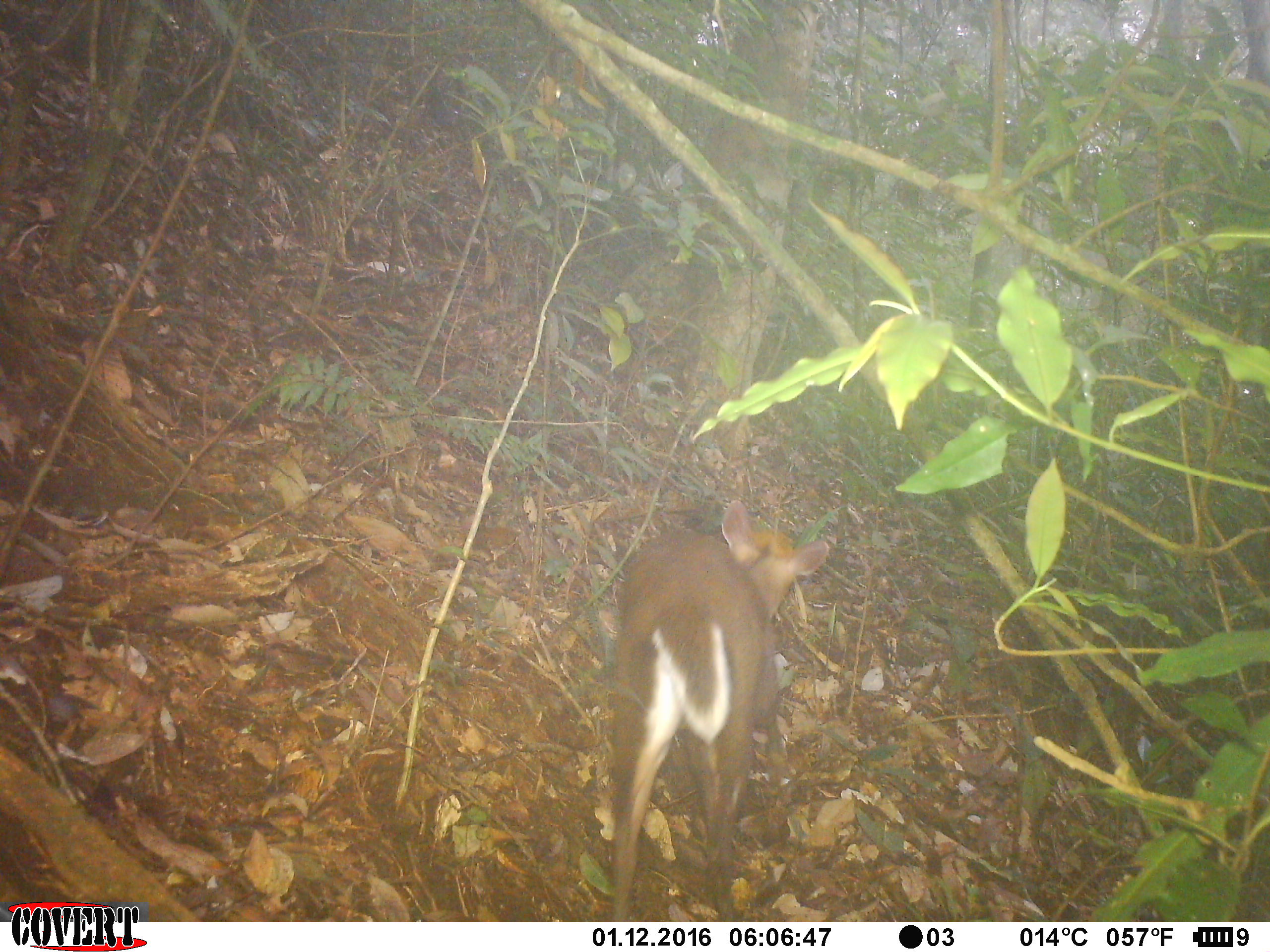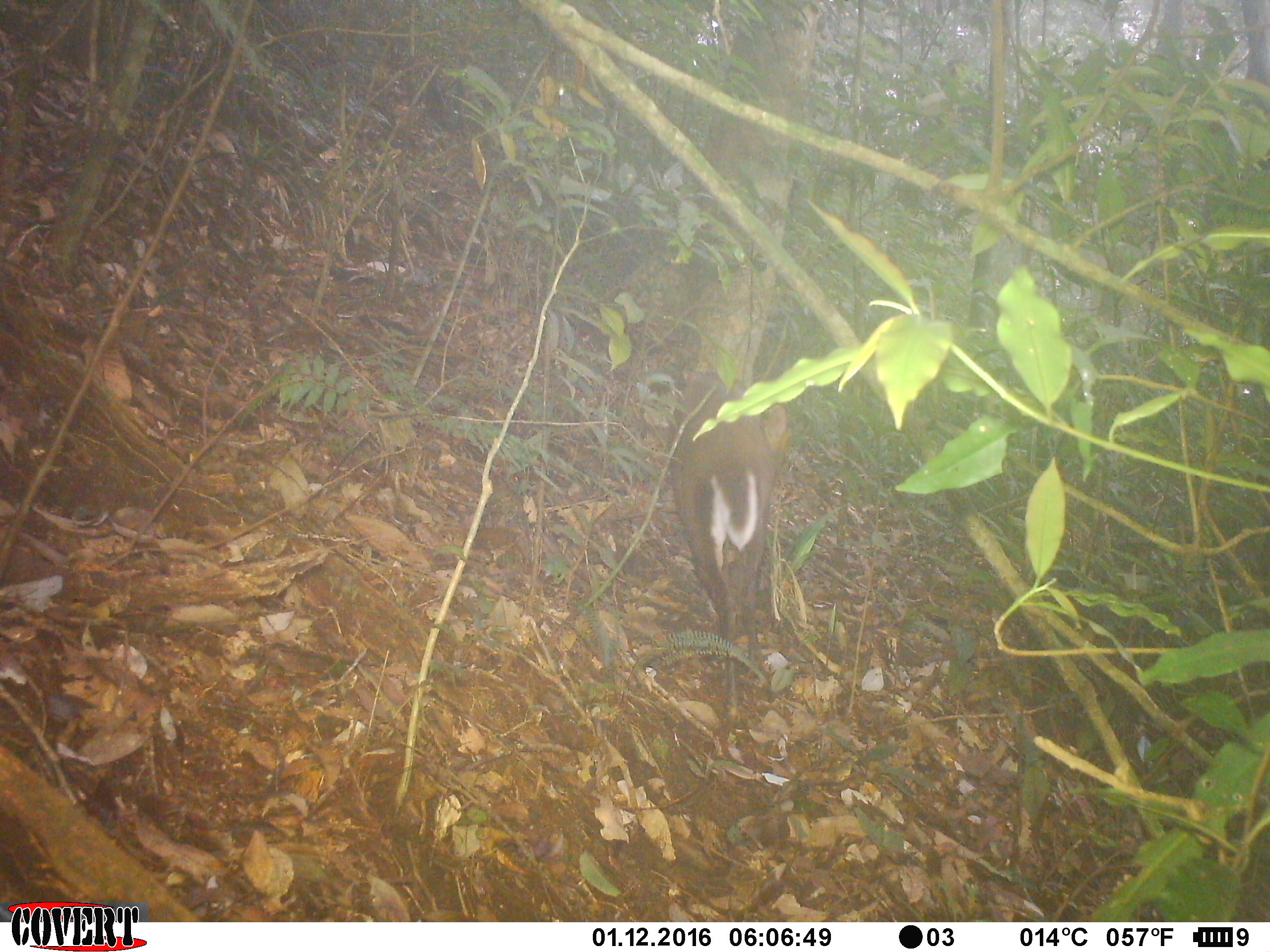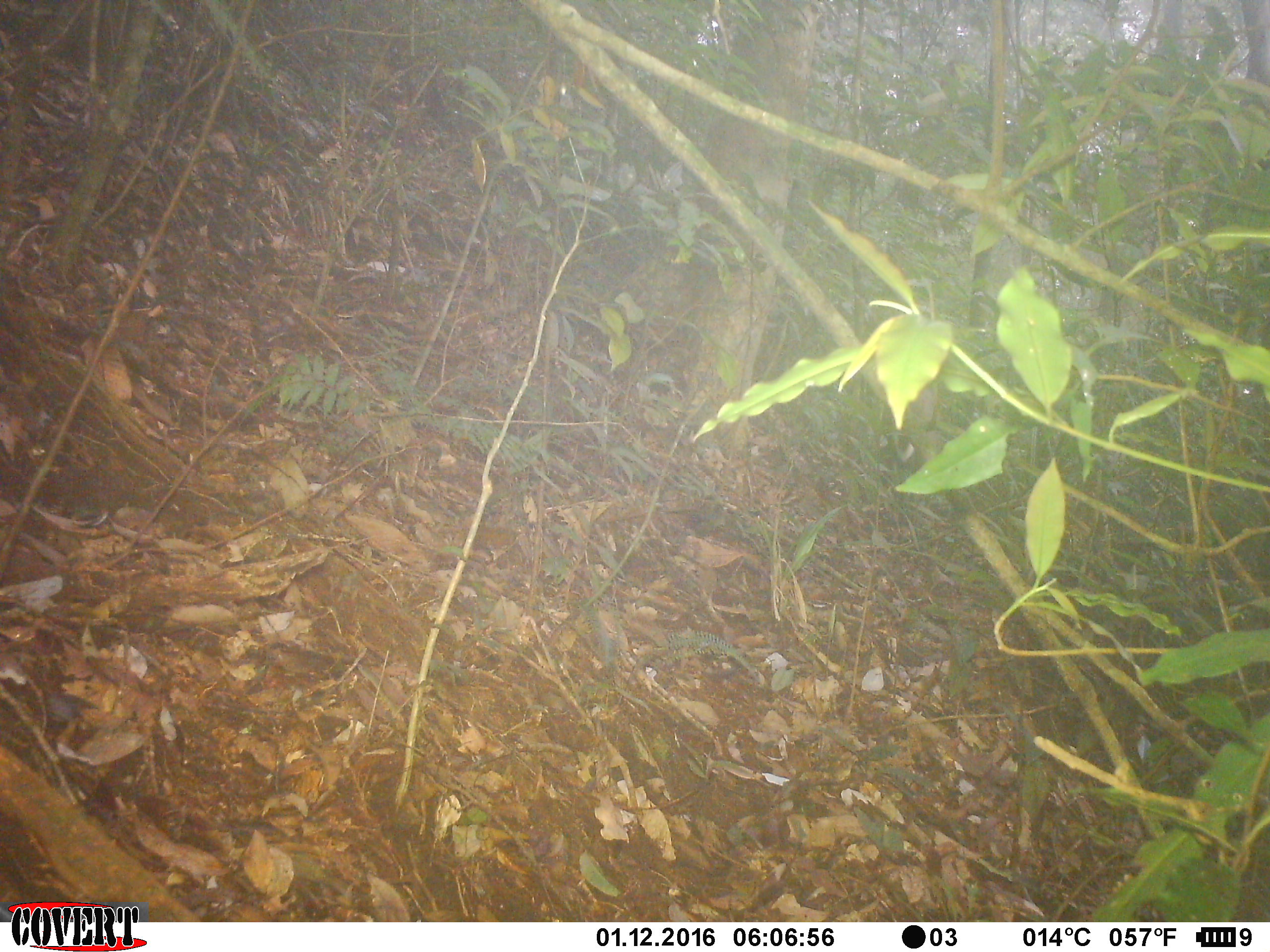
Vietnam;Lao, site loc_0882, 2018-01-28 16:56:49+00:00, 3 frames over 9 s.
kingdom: Animalia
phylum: Chordata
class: Mammalia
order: Artiodactyla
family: Cervidae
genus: Muntiacus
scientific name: Muntiacus rooseveltorum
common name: roosevelt's muntjac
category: roosevelts muntjac group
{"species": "roosevelts muntjac group (roosevelt's muntjac) (Muntiacus rooseveltorum)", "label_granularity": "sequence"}